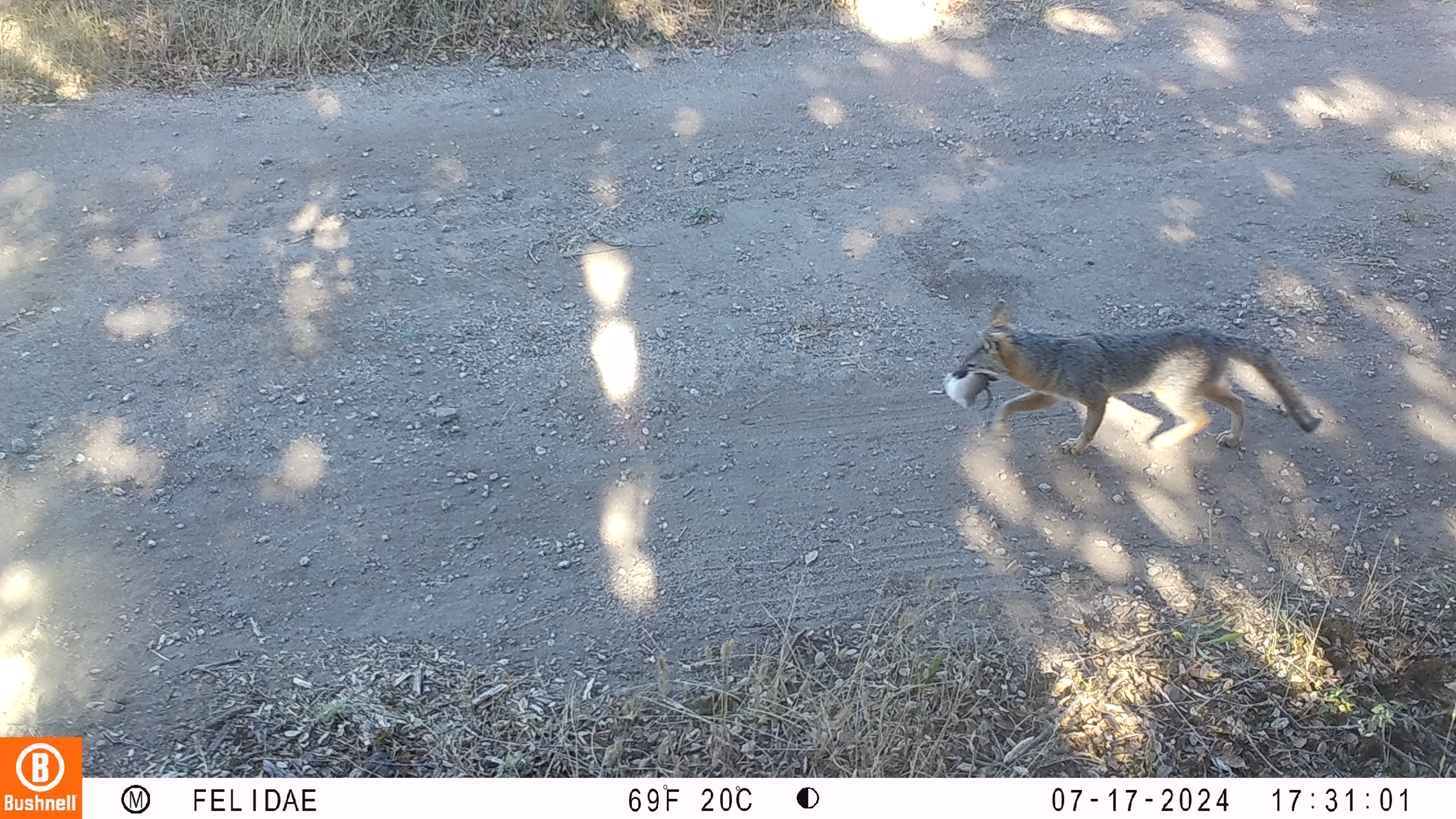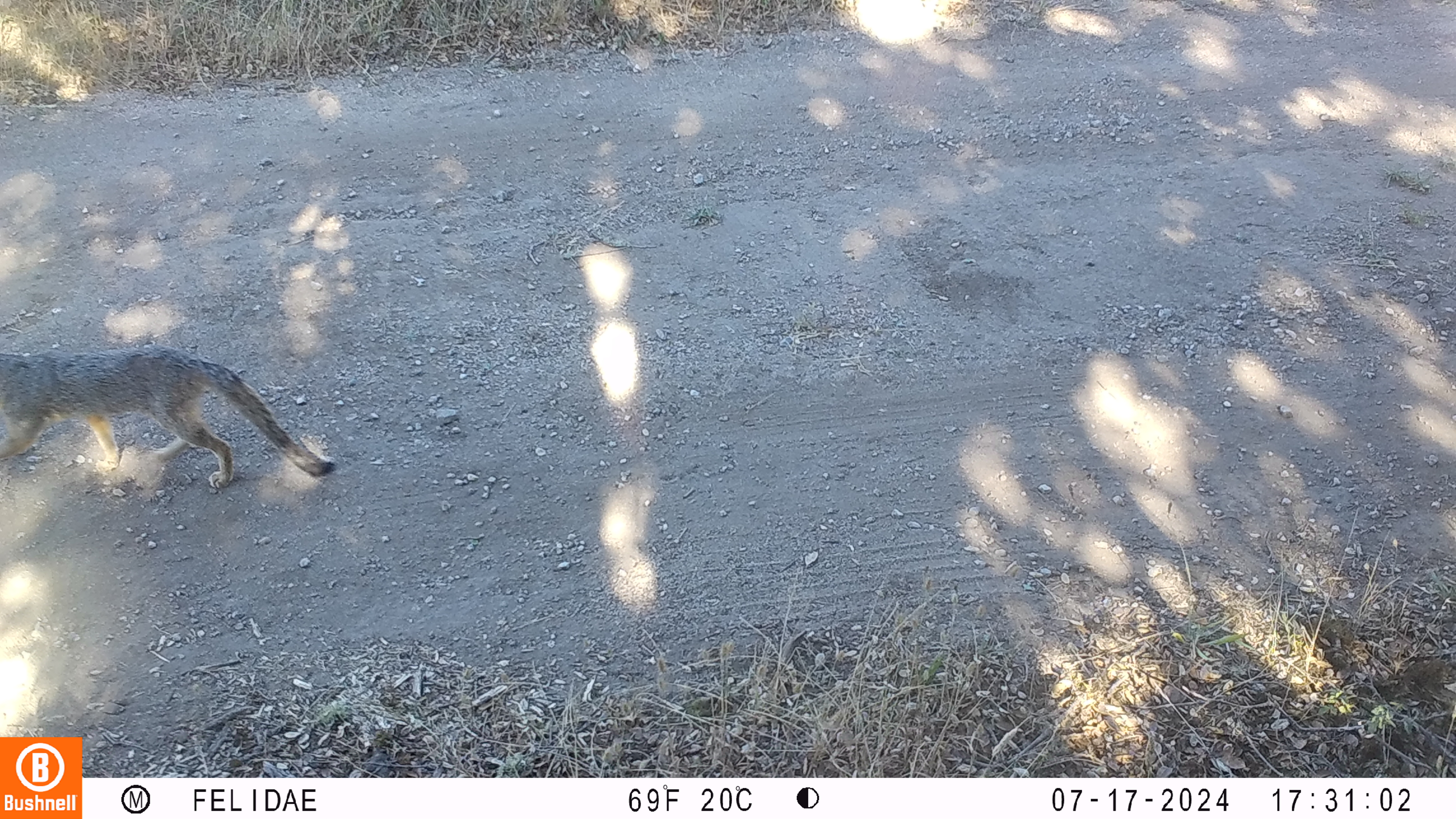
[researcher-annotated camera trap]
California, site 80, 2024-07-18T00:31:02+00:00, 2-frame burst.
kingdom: Animalia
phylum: Chordata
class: Mammalia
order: Carnivora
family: Canidae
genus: Urocyon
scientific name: Urocyon cinereoargenteus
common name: gray fox